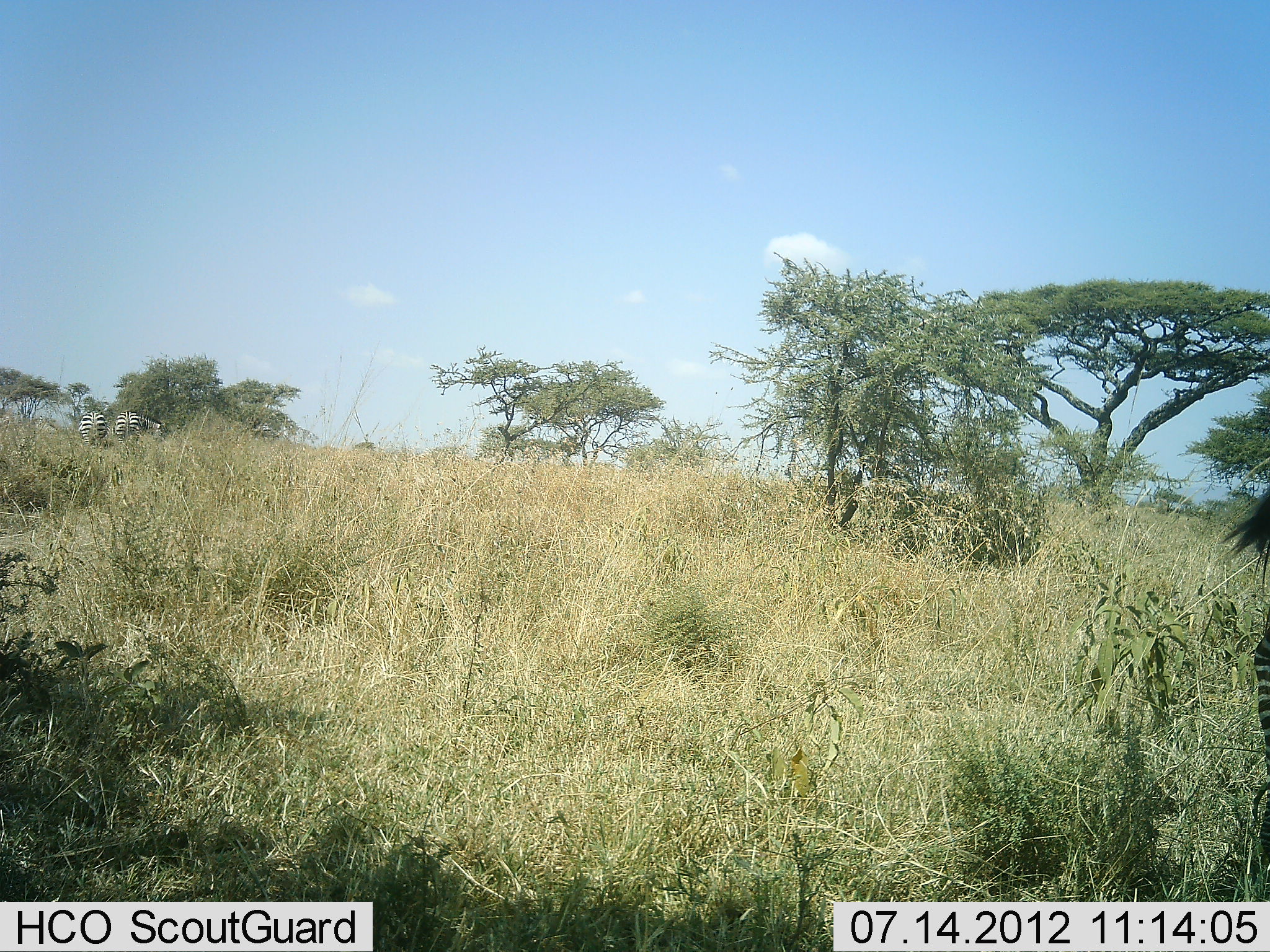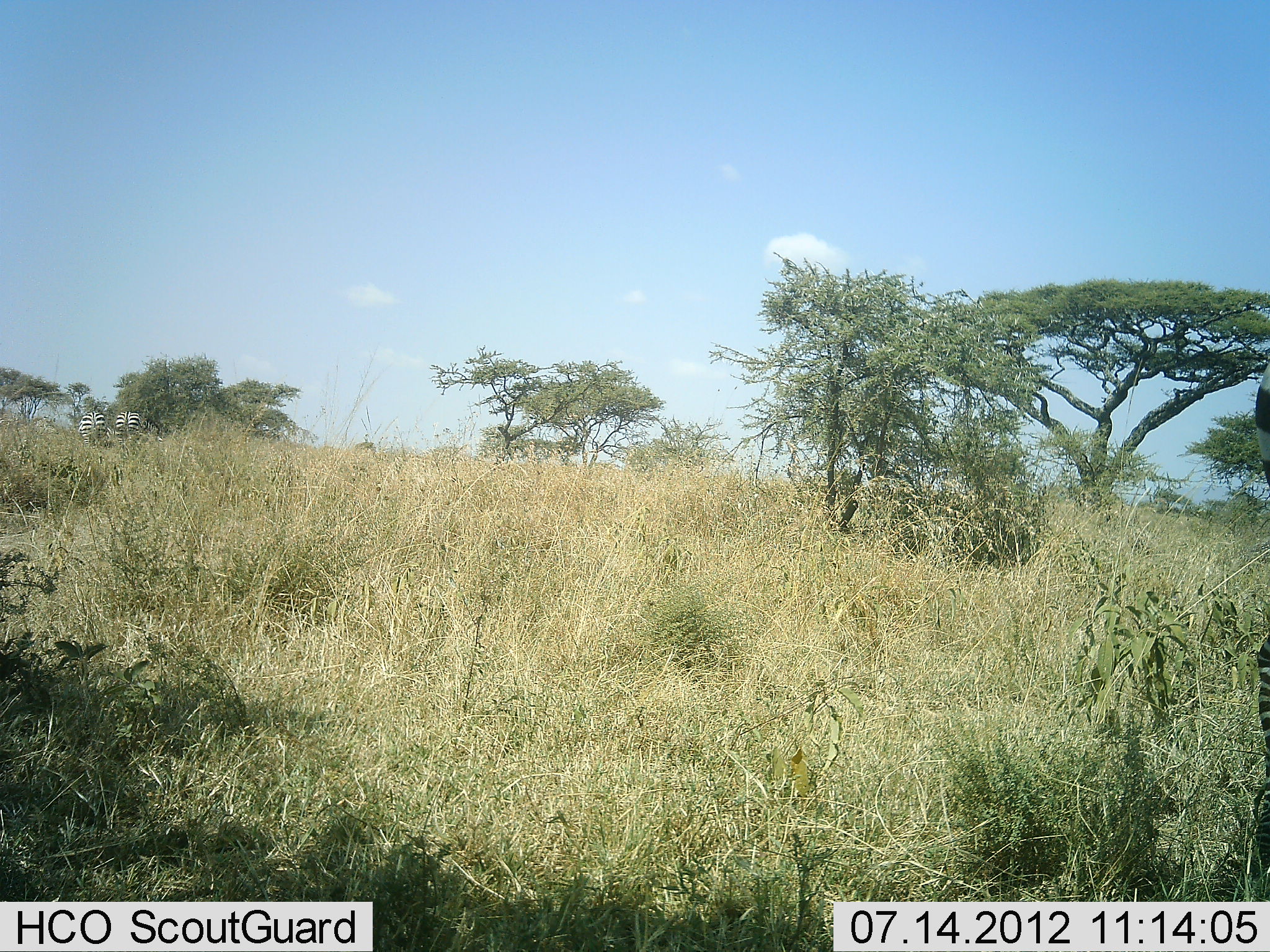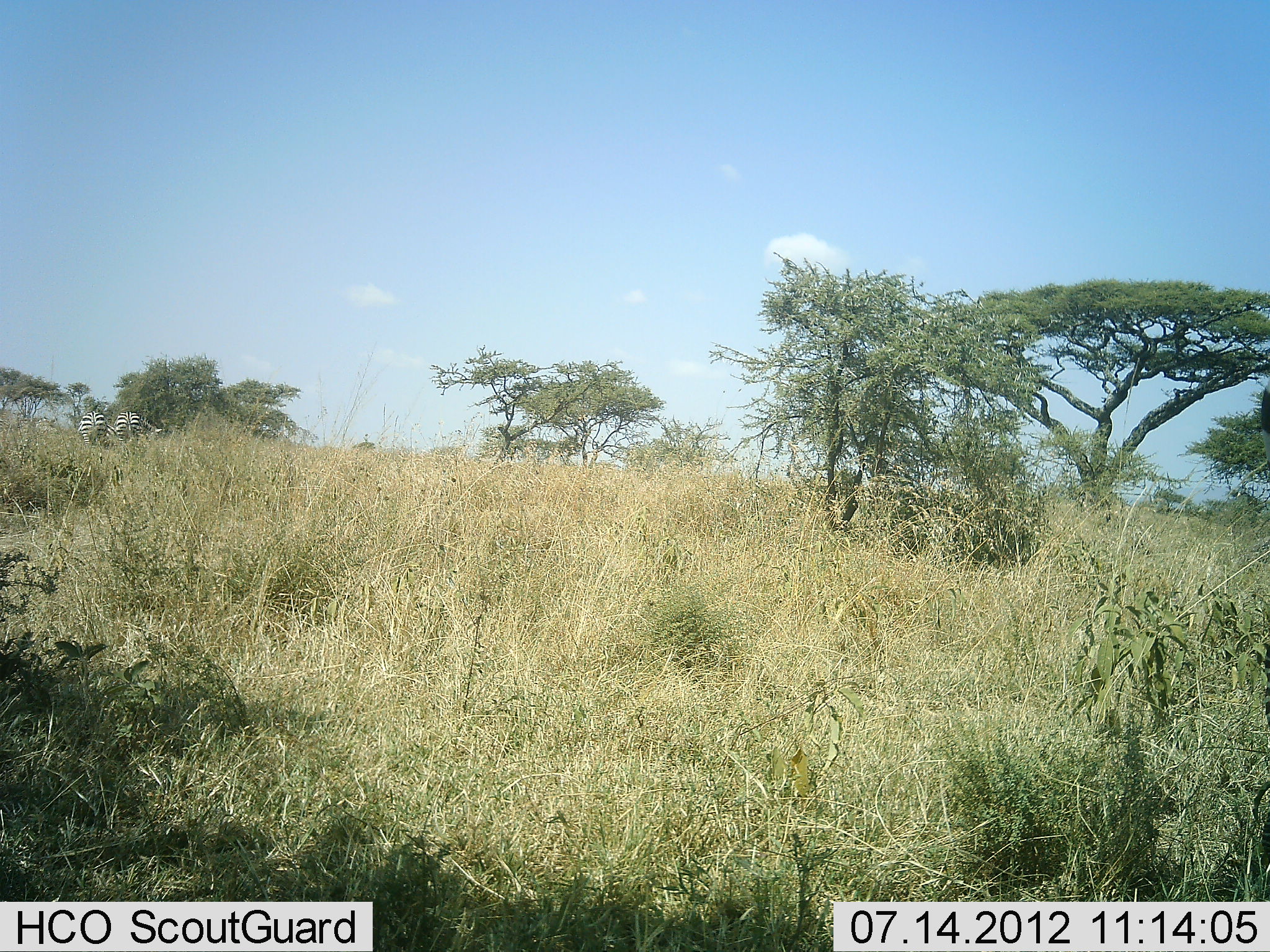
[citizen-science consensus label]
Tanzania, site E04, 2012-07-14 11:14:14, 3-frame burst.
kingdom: Animalia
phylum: Chordata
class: Mammalia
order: Perissodactyla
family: Equidae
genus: Equus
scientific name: Equus quagga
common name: plains zebra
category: zebra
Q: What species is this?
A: Zebra (plains zebra) (Equus quagga).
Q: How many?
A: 3.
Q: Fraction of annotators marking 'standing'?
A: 90%.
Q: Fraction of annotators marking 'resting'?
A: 0%.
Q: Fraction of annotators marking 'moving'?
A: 0%.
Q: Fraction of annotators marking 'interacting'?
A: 0%.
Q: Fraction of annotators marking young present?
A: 0%.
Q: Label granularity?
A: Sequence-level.